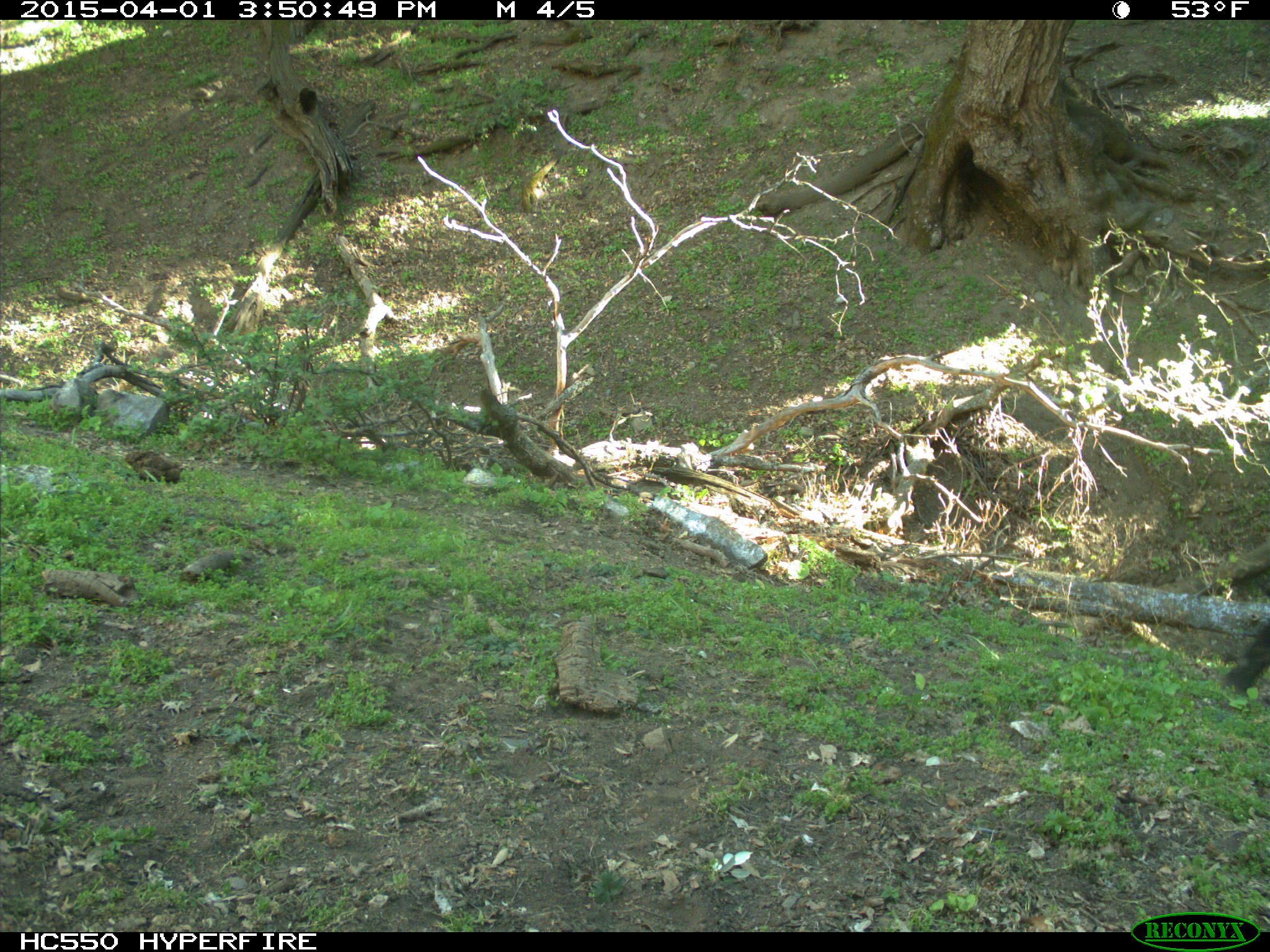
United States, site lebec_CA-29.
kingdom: Animalia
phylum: Chordata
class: Mammalia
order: Artiodactyla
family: Bovidae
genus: Bos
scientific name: Bos taurus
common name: domestic cow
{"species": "Bos taurus (domestic cow)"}